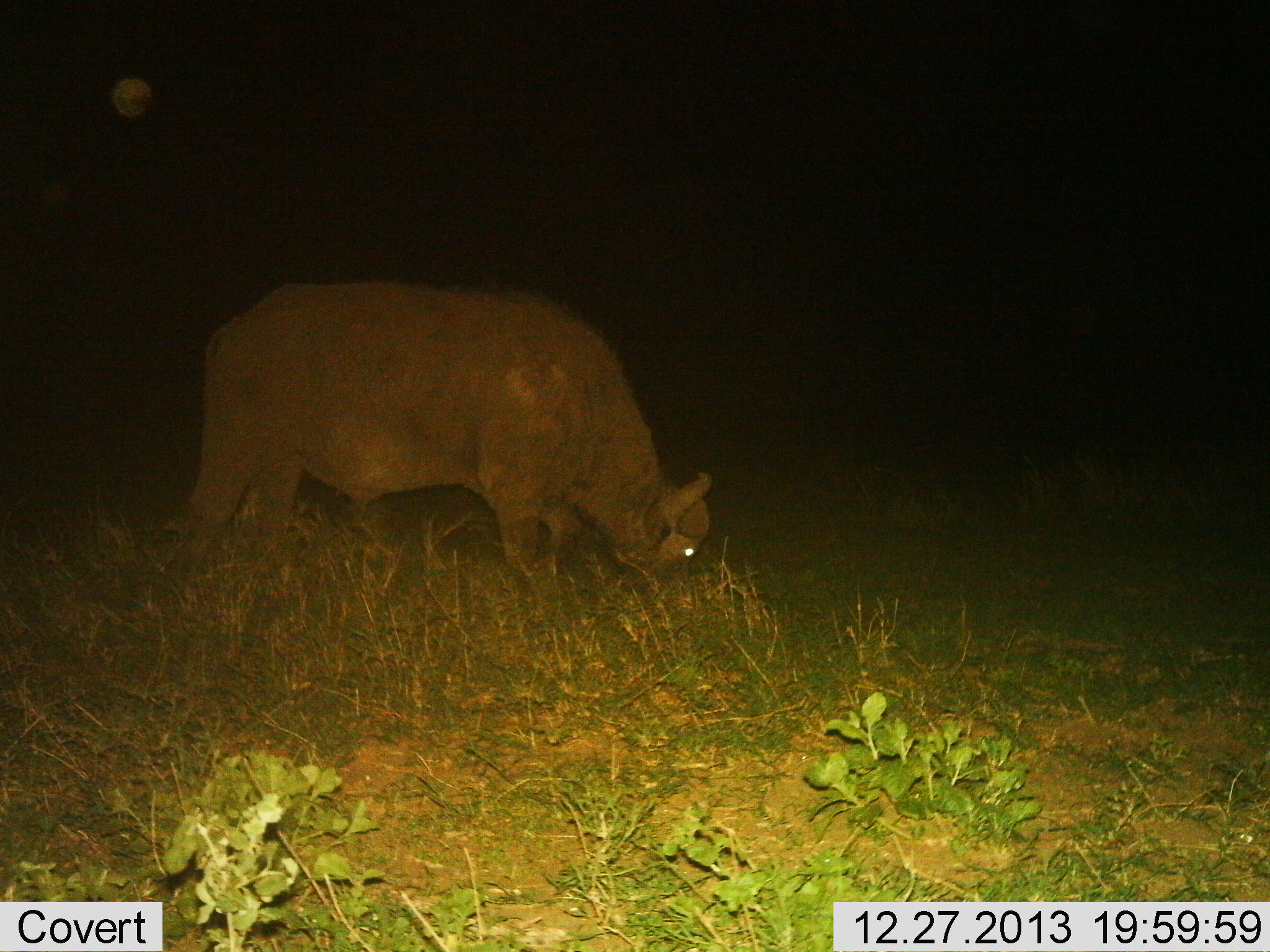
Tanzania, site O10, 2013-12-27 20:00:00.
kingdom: Animalia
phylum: Chordata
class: Mammalia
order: Artiodactyla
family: Bovidae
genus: Syncerus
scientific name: Syncerus caffer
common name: cape buffalo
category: buffalo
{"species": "buffalo (cape buffalo) (Syncerus caffer)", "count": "1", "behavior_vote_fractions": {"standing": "20%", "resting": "0%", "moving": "0%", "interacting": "0%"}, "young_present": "0%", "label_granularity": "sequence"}